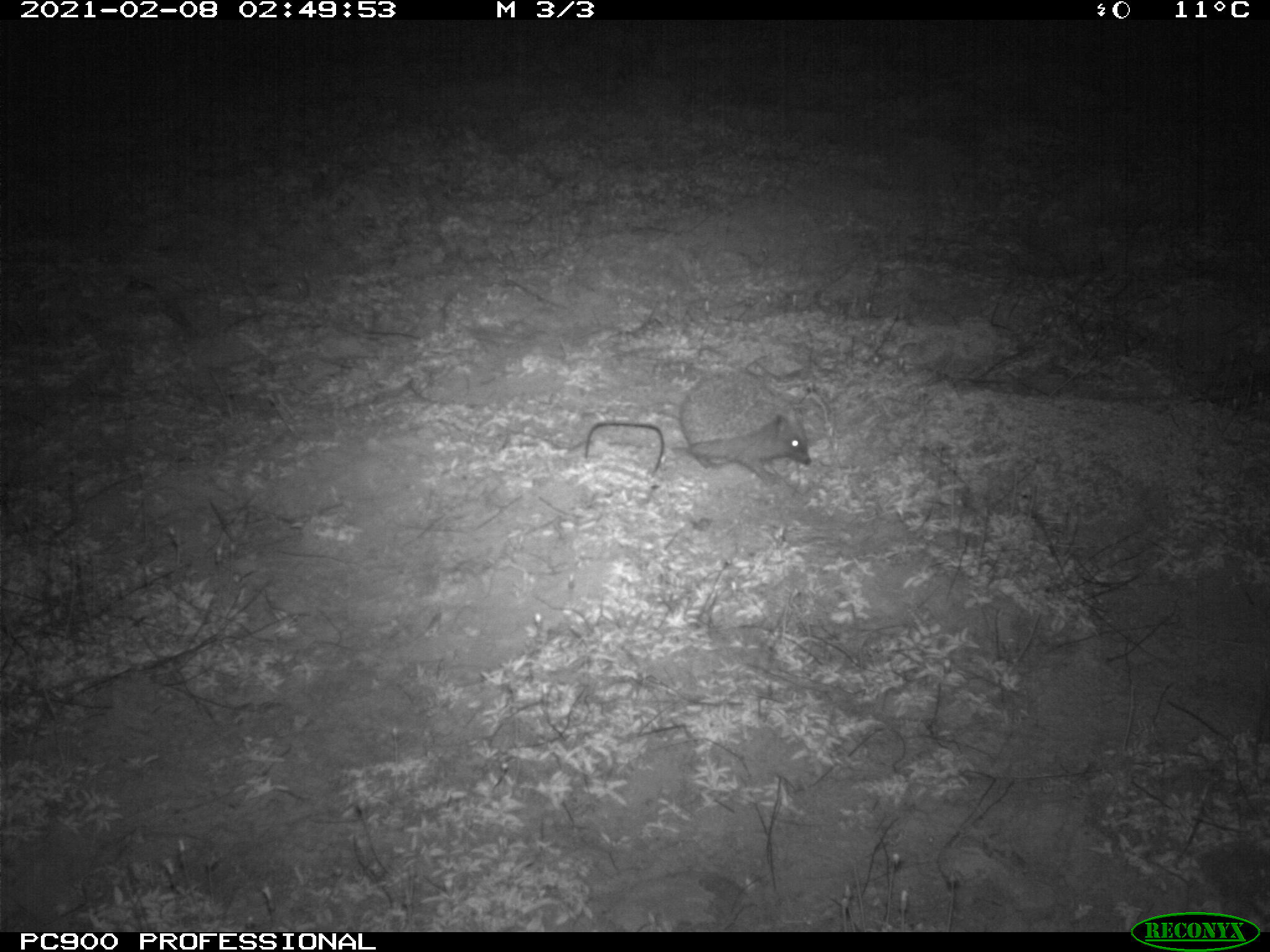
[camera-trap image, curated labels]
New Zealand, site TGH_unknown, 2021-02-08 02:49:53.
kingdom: Animalia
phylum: Chordata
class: Mammalia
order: Eulipotyphla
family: Erinaceidae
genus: Erinaceus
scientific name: Erinaceus europaeus europaeus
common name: european hedgehog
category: hedgehog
Hedgehog (european hedgehog) (Erinaceus europaeus europaeus).